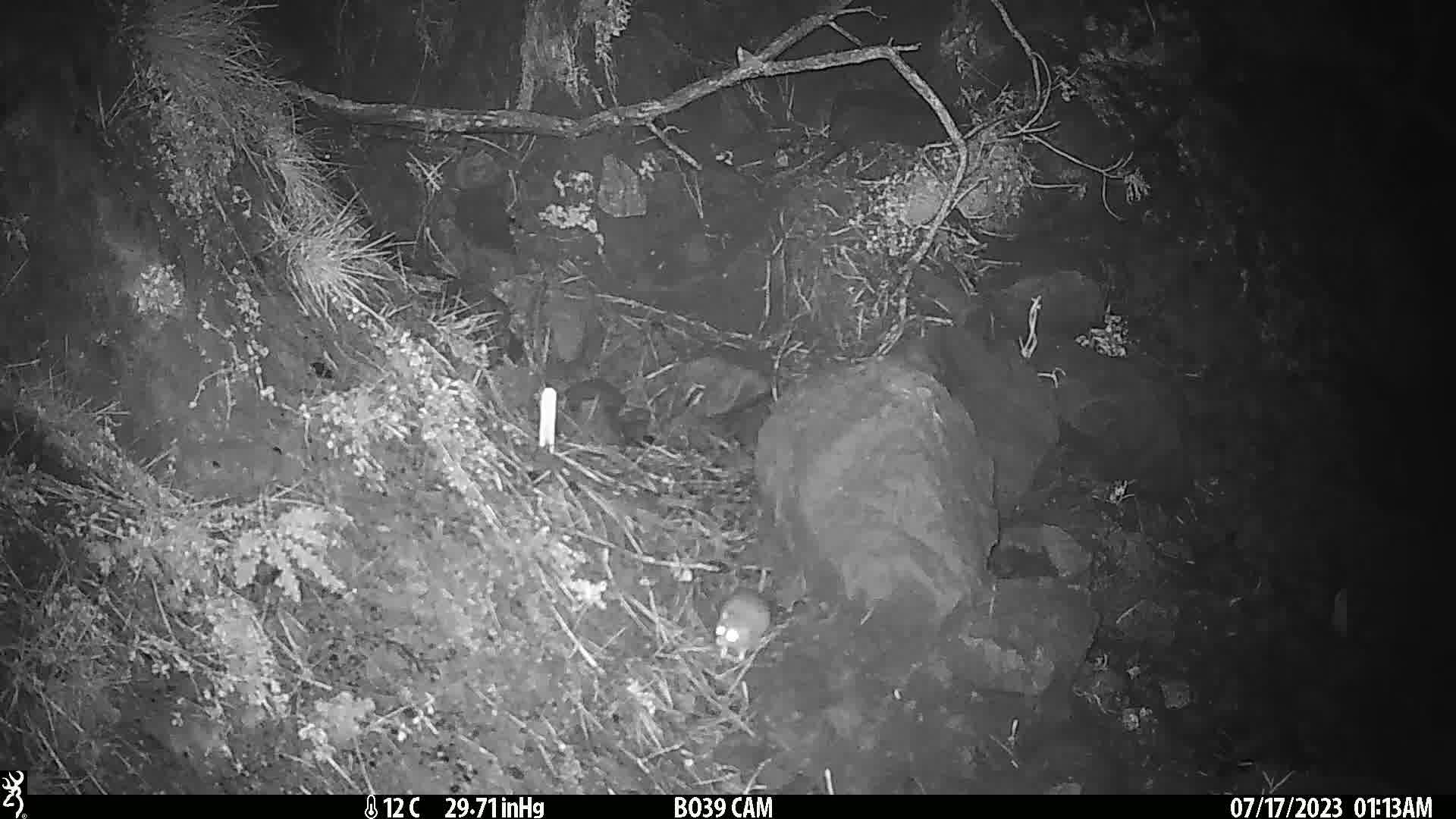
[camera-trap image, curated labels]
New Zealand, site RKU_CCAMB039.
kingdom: Animalia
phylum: Chordata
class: Mammalia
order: Rodentia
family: Muridae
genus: Rattus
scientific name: Rattus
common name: rat